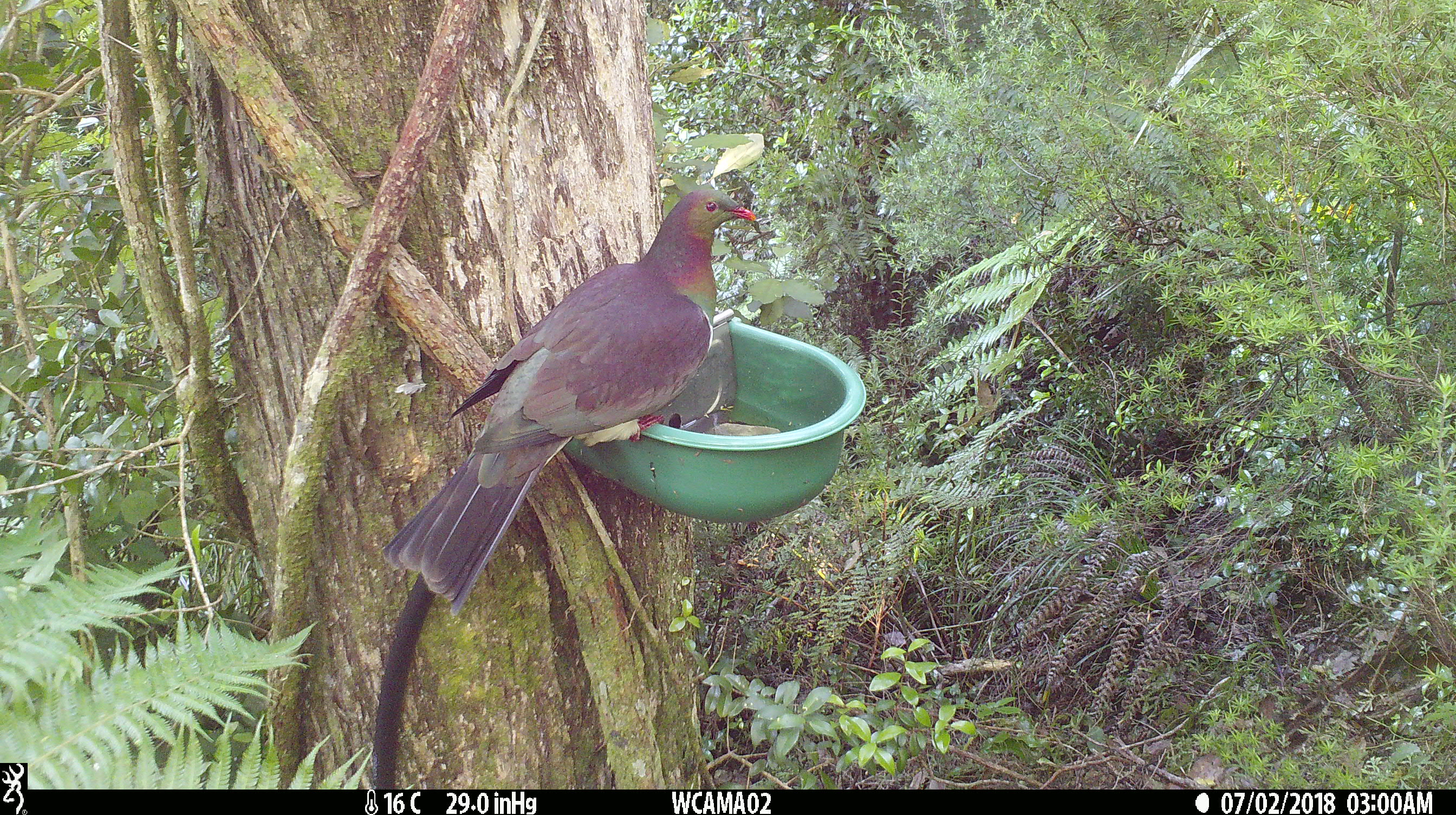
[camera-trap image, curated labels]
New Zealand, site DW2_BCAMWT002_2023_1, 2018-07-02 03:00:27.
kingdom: Animalia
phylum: Chordata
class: Aves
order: Columbiformes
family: Columbidae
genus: Hemiphaga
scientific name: Hemiphaga novaeseelandiae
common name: new zealand pigeon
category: kereru